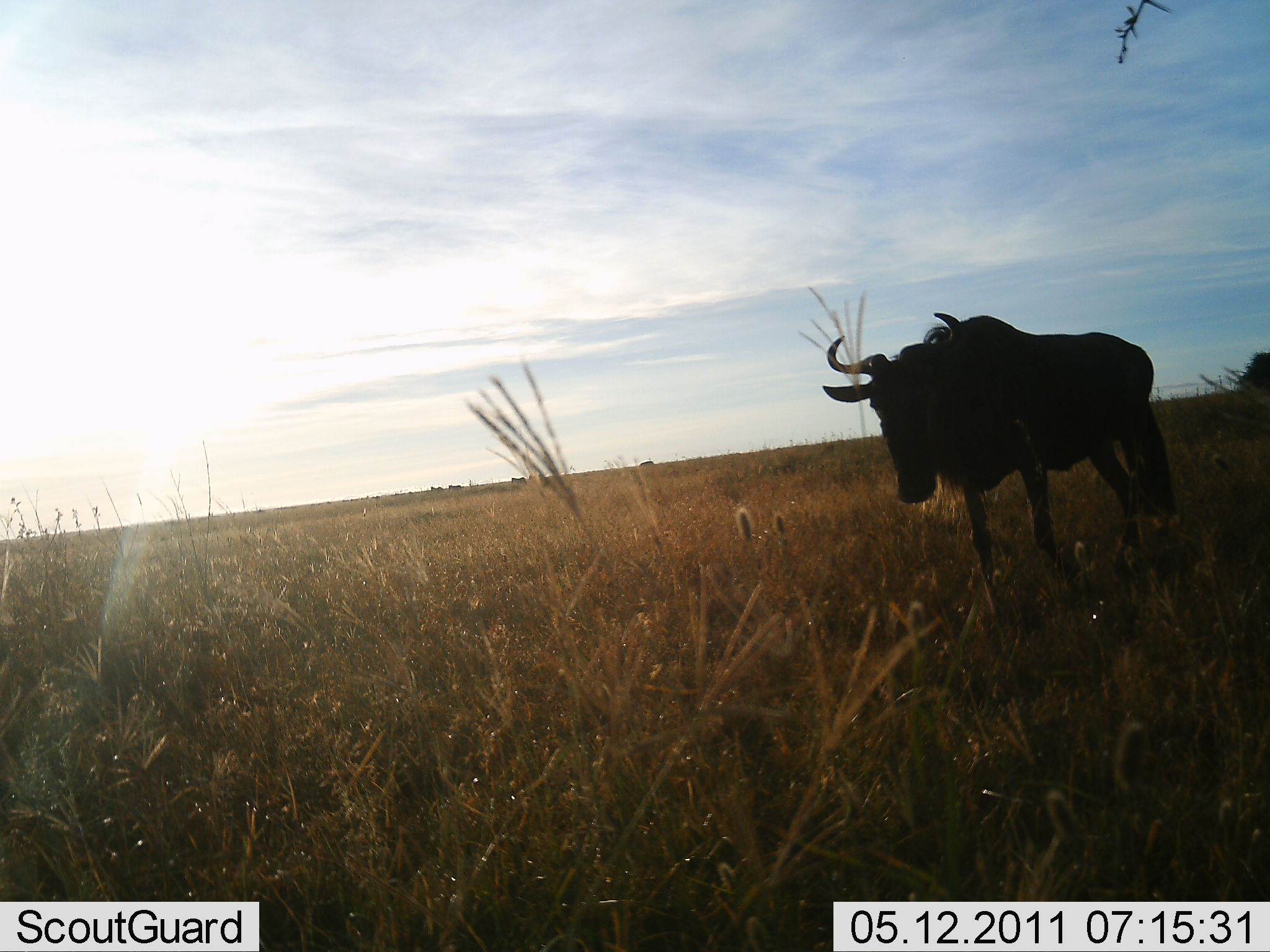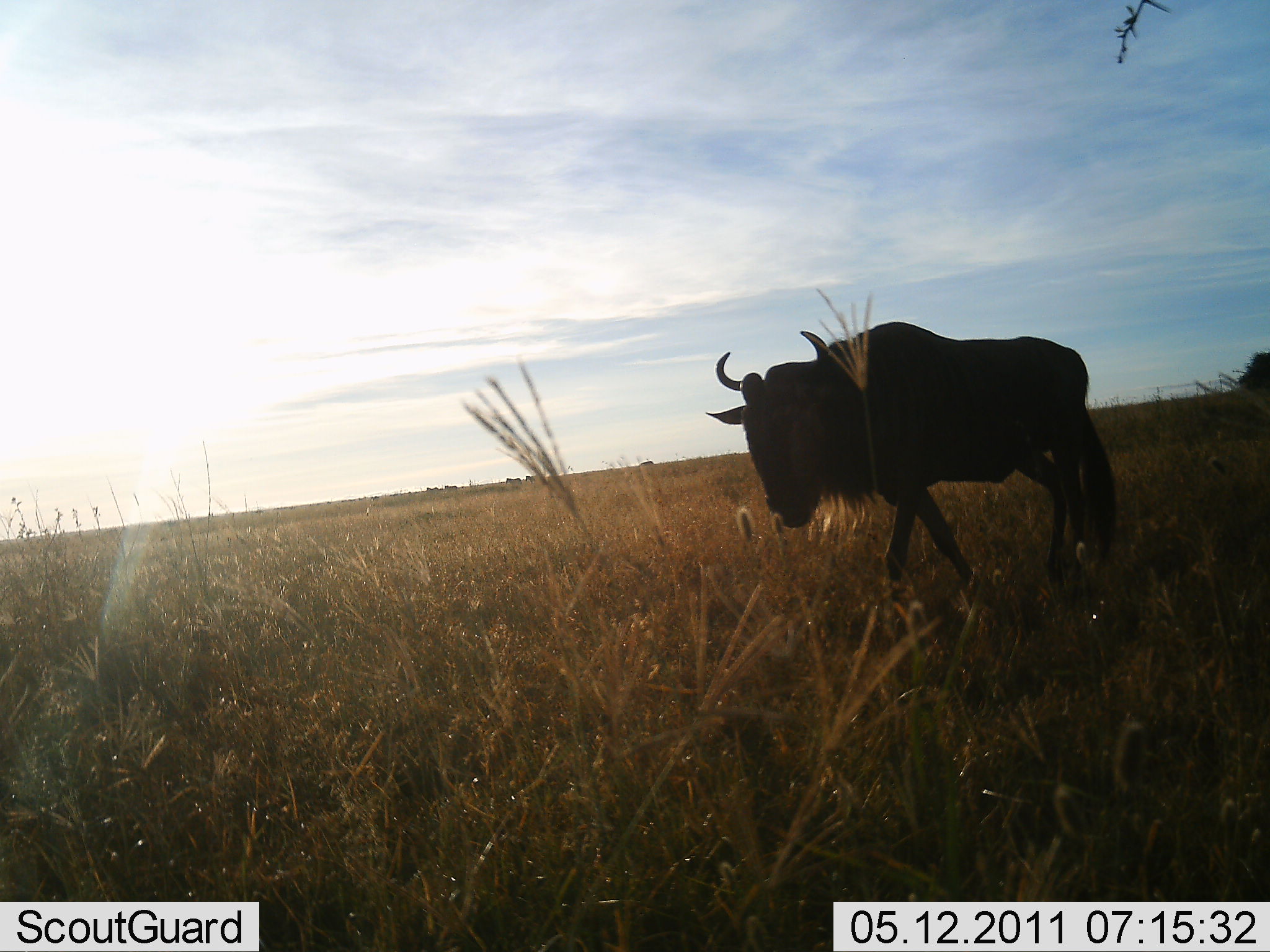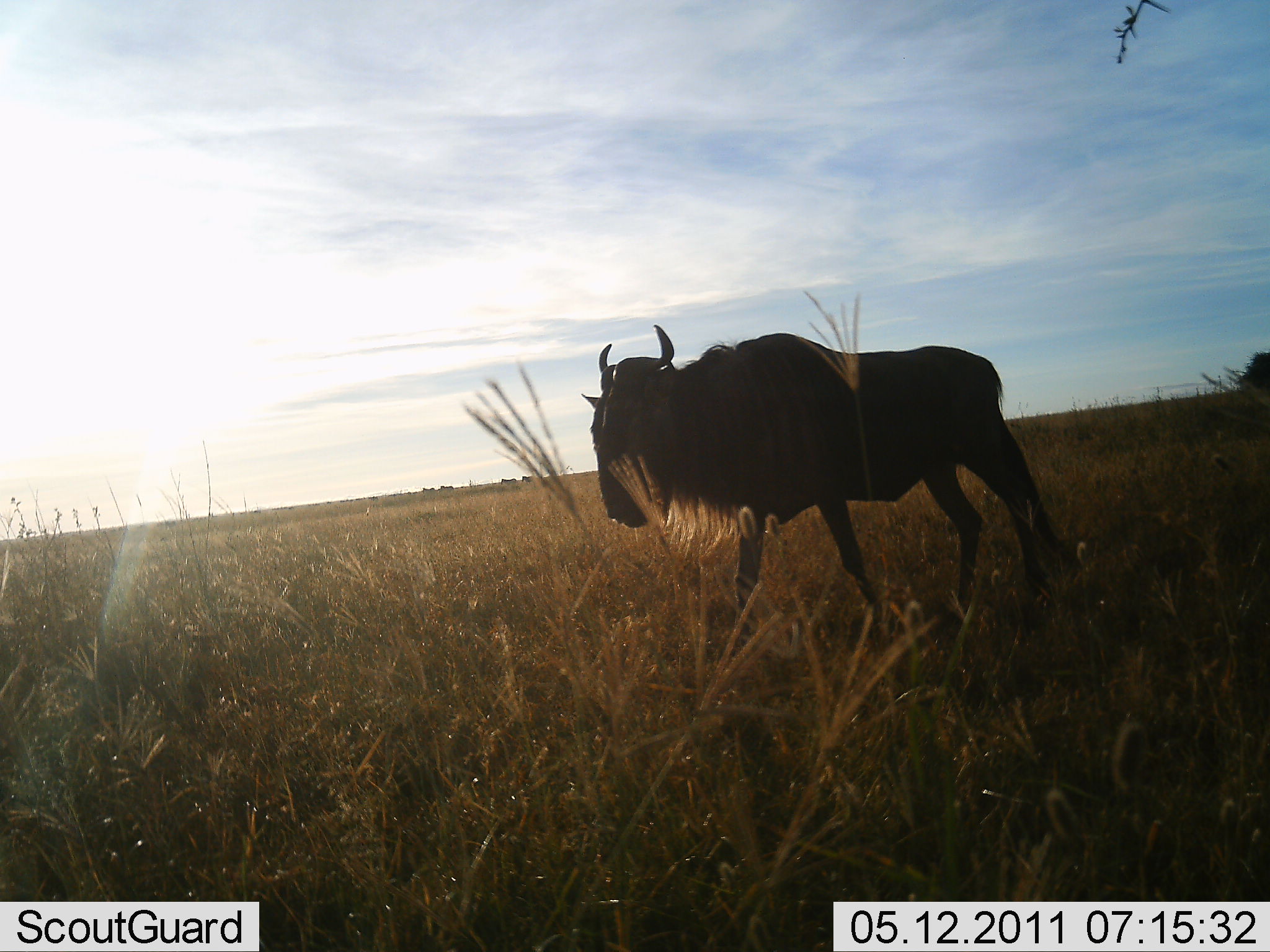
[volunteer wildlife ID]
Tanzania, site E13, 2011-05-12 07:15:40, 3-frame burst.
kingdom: Animalia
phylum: Chordata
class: Mammalia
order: Artiodactyla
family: Bovidae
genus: Connochaetes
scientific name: Connochaetes taurinus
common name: blue wildebeest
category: wildebeest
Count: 1.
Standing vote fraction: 0%.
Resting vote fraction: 0%.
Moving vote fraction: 100%.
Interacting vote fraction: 0%.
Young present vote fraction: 0%.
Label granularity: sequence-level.